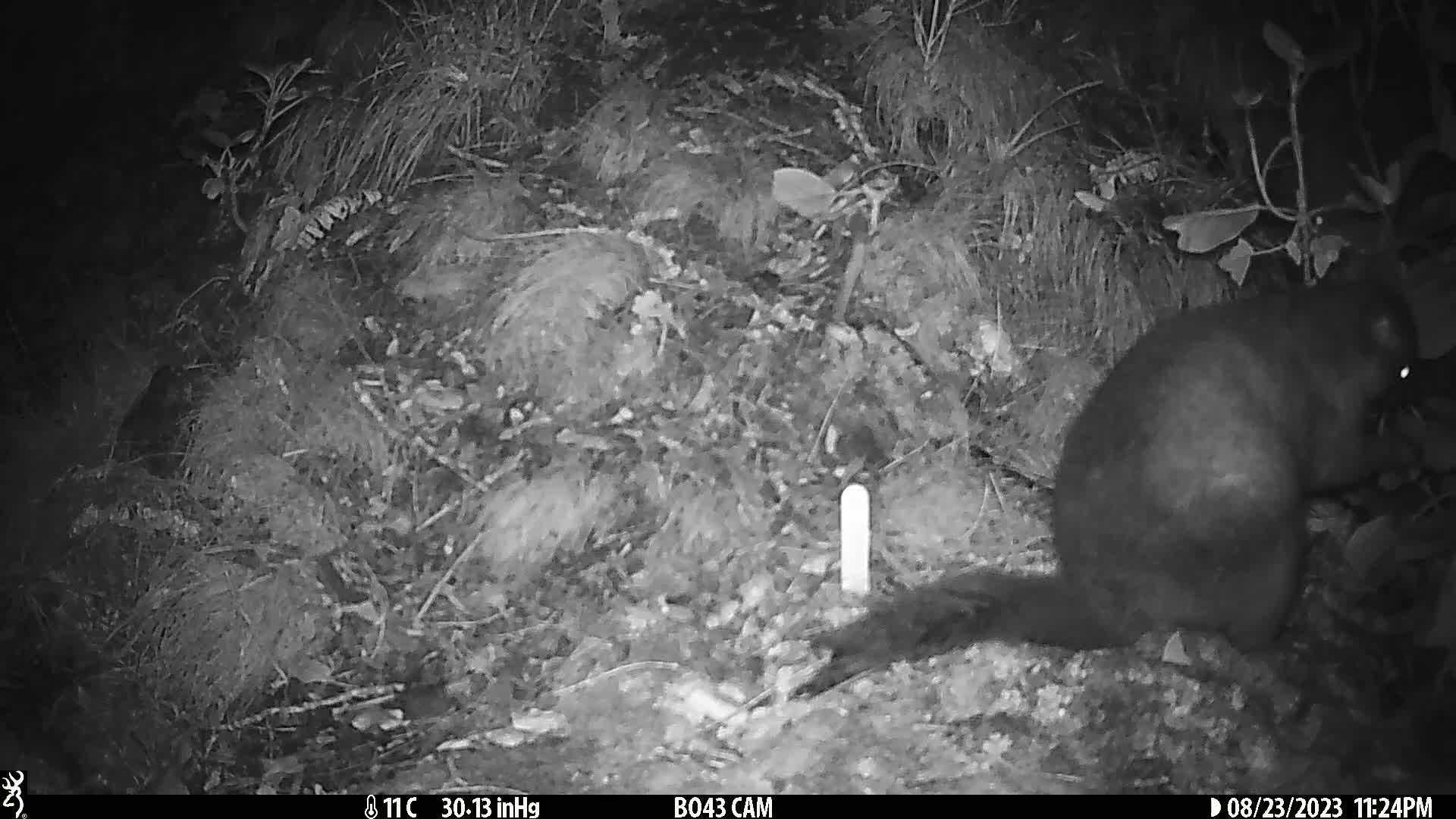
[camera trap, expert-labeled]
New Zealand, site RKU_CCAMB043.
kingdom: Animalia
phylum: Chordata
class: Mammalia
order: Diprotodontia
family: Phalangeridae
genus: Trichosurus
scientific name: Trichosurus vulpecula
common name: common brushtail possum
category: possum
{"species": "possum (common brushtail possum) (Trichosurus vulpecula)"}